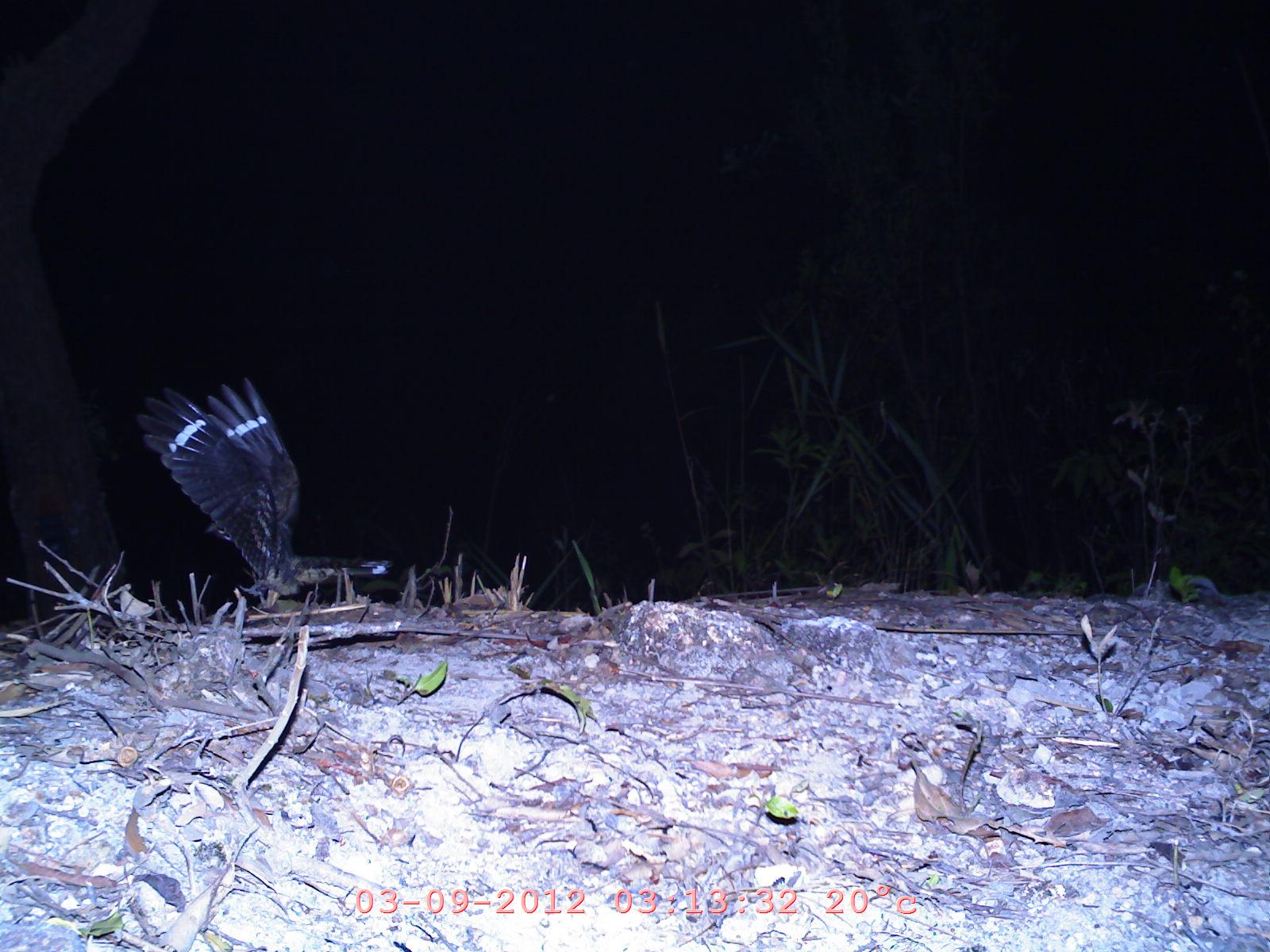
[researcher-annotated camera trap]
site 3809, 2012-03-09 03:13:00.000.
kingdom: Animalia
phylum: Chordata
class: Aves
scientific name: Aves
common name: bird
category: unknown bird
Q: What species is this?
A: Unknown bird (bird) (Aves).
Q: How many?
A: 1.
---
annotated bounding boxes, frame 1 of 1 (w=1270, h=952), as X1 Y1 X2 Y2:
unknown bird: 129 372 390 609